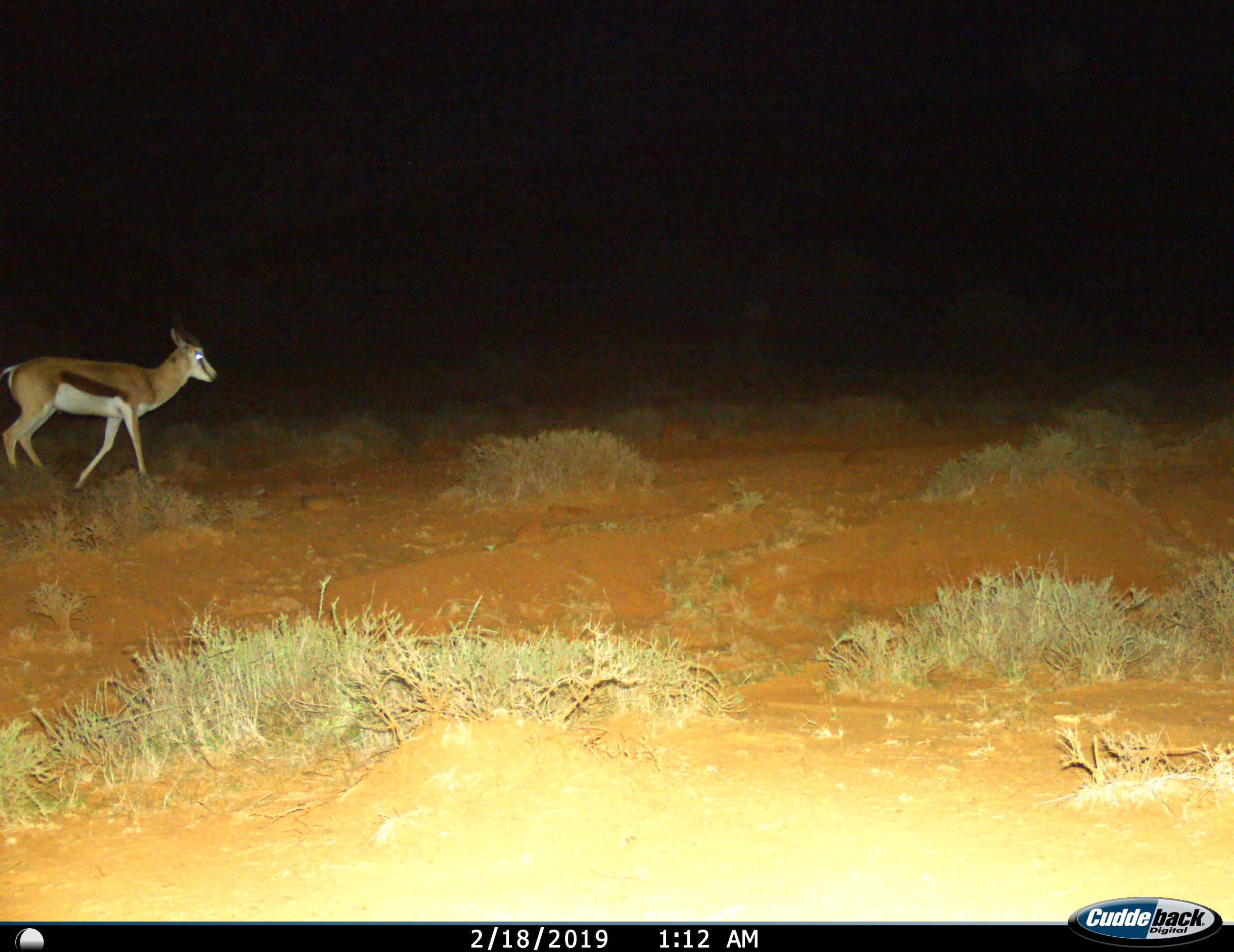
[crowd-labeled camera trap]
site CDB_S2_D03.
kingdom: Animalia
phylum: Chordata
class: Mammalia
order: Artiodactyla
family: Bovidae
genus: Antidorcas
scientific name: Antidorcas marsupialis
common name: springbok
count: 1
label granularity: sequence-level